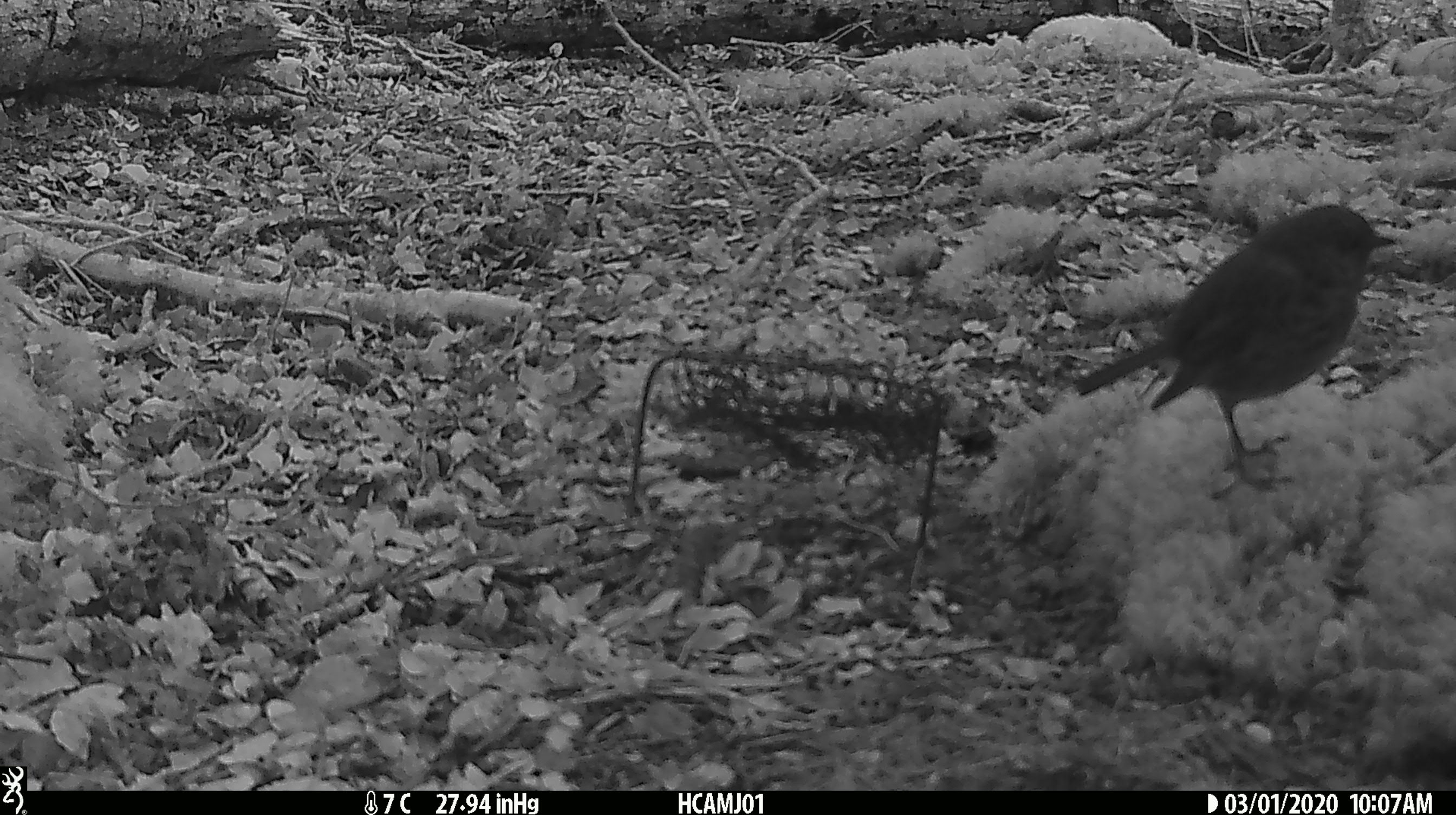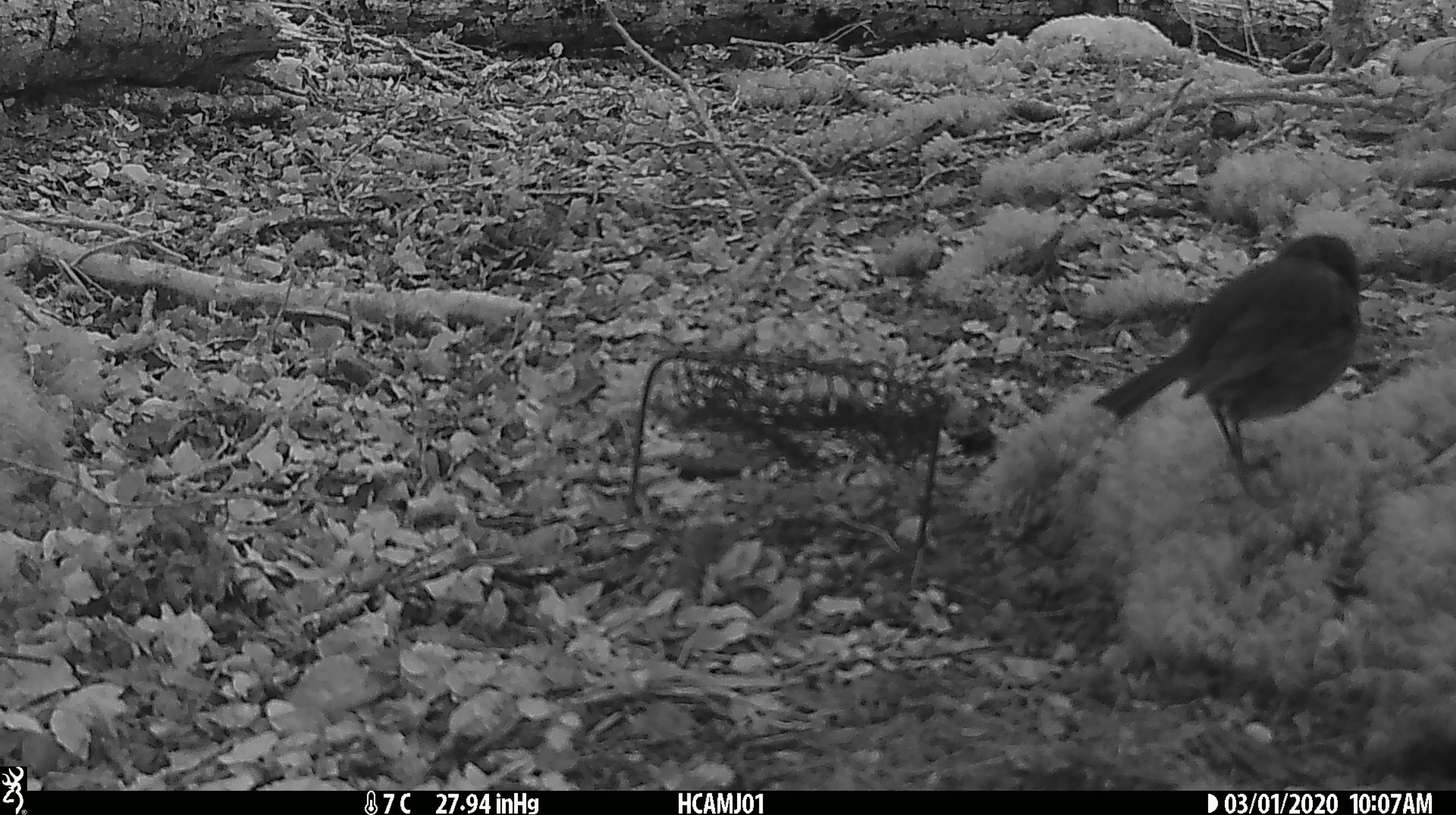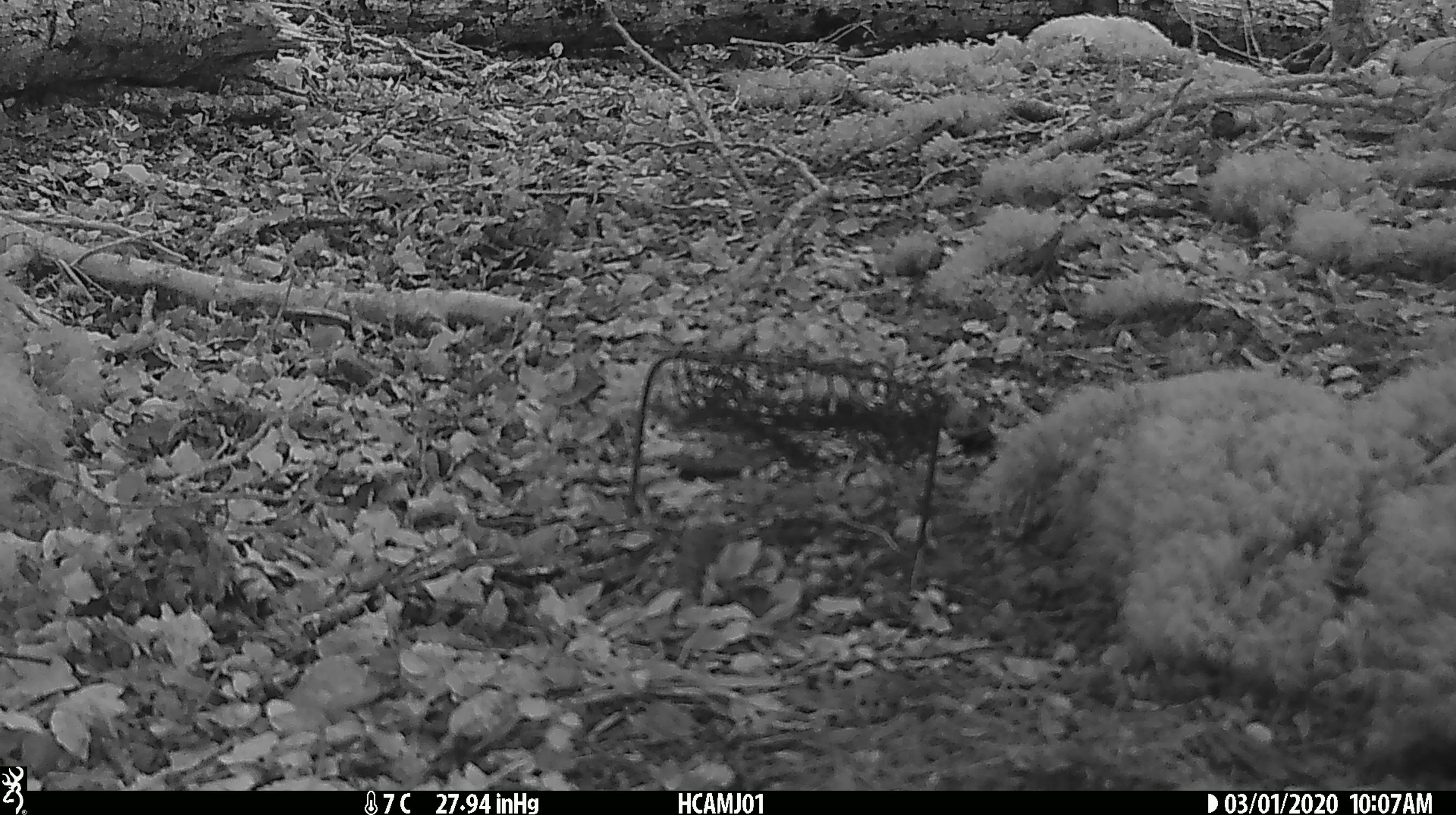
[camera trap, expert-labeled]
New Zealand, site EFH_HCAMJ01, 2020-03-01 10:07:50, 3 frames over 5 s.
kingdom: Animalia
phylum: Chordata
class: Mammalia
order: Rodentia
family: Muridae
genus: Mus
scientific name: Mus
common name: mouse